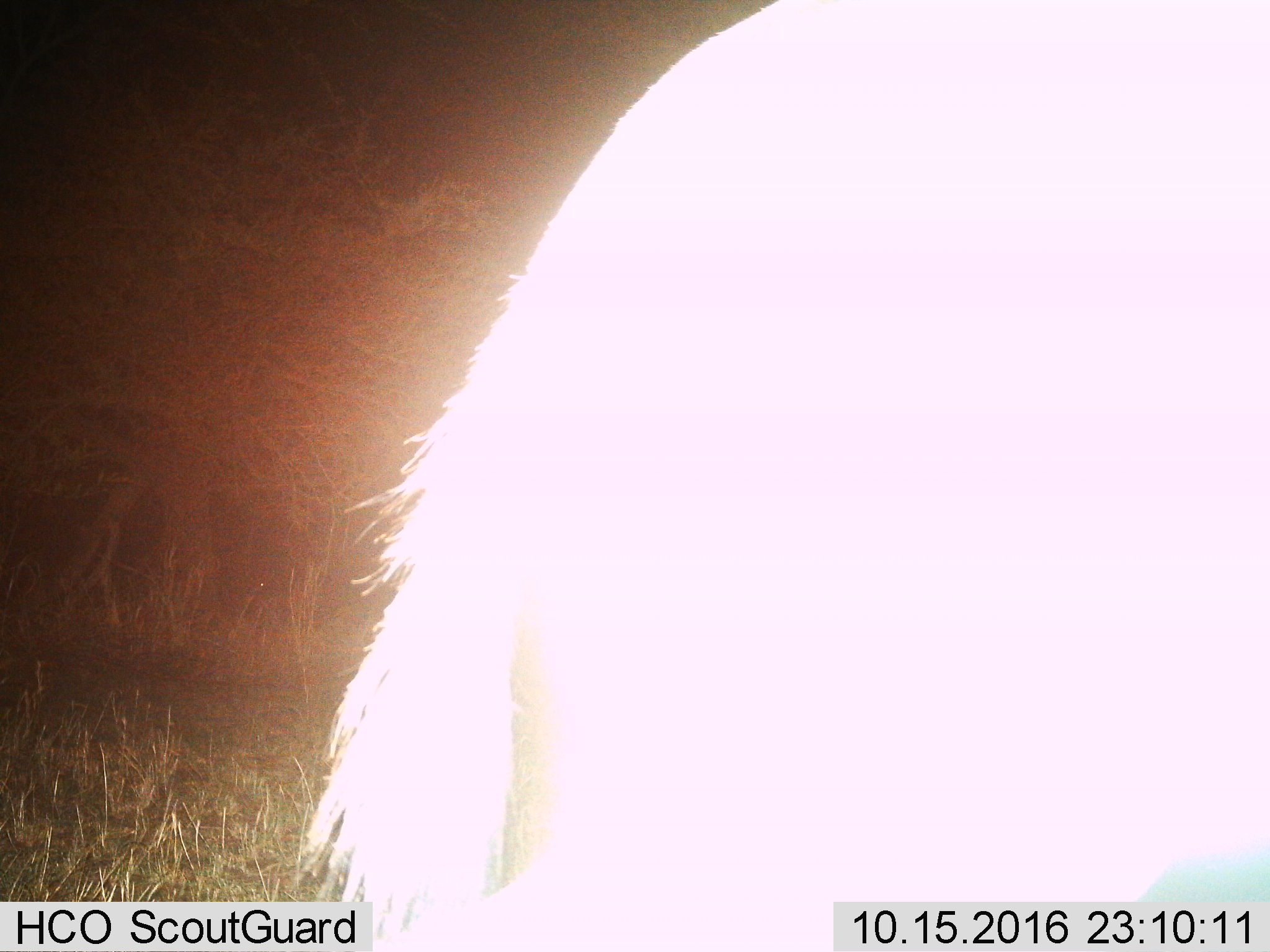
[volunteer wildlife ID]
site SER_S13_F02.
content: unidentified animal